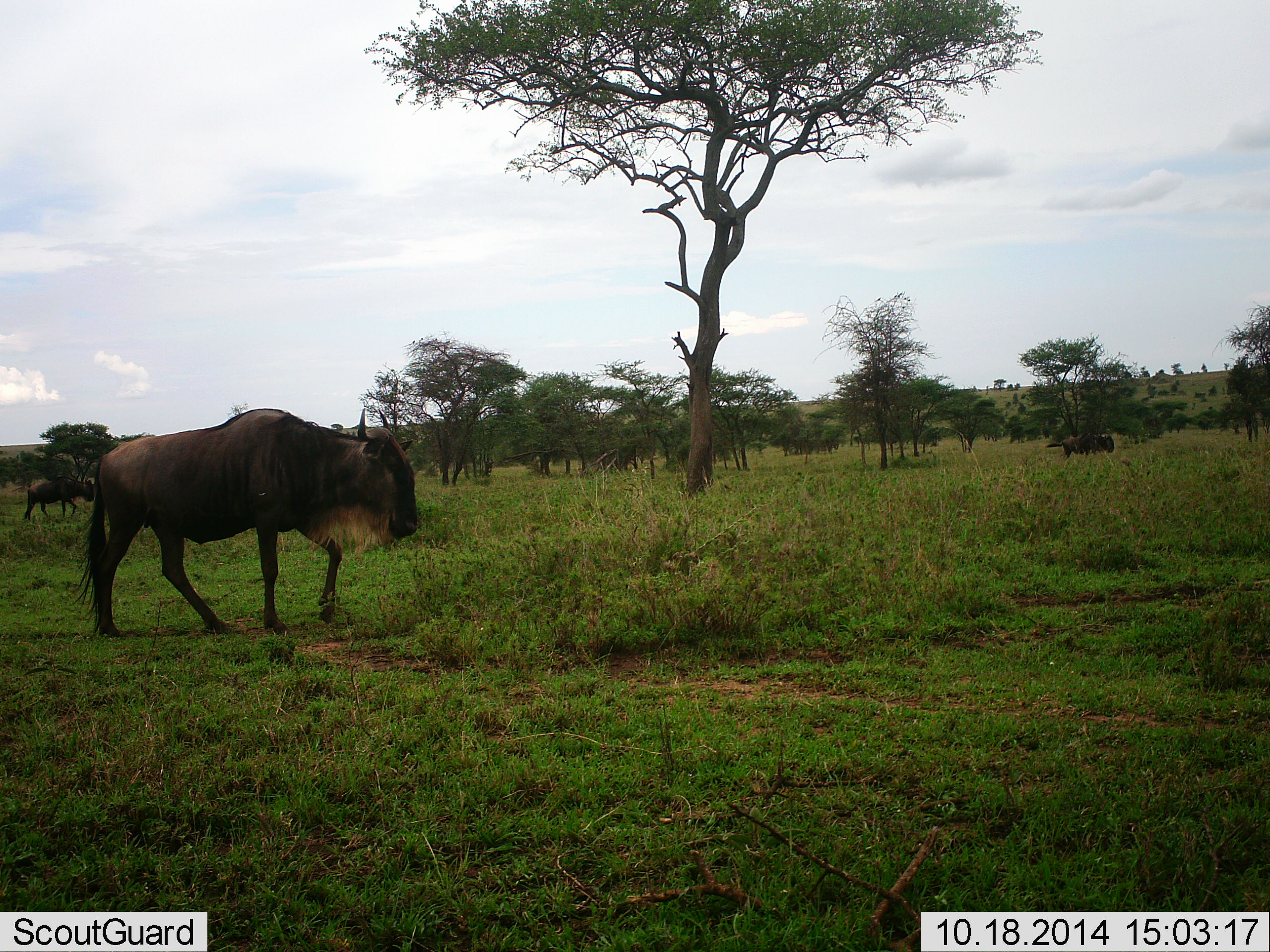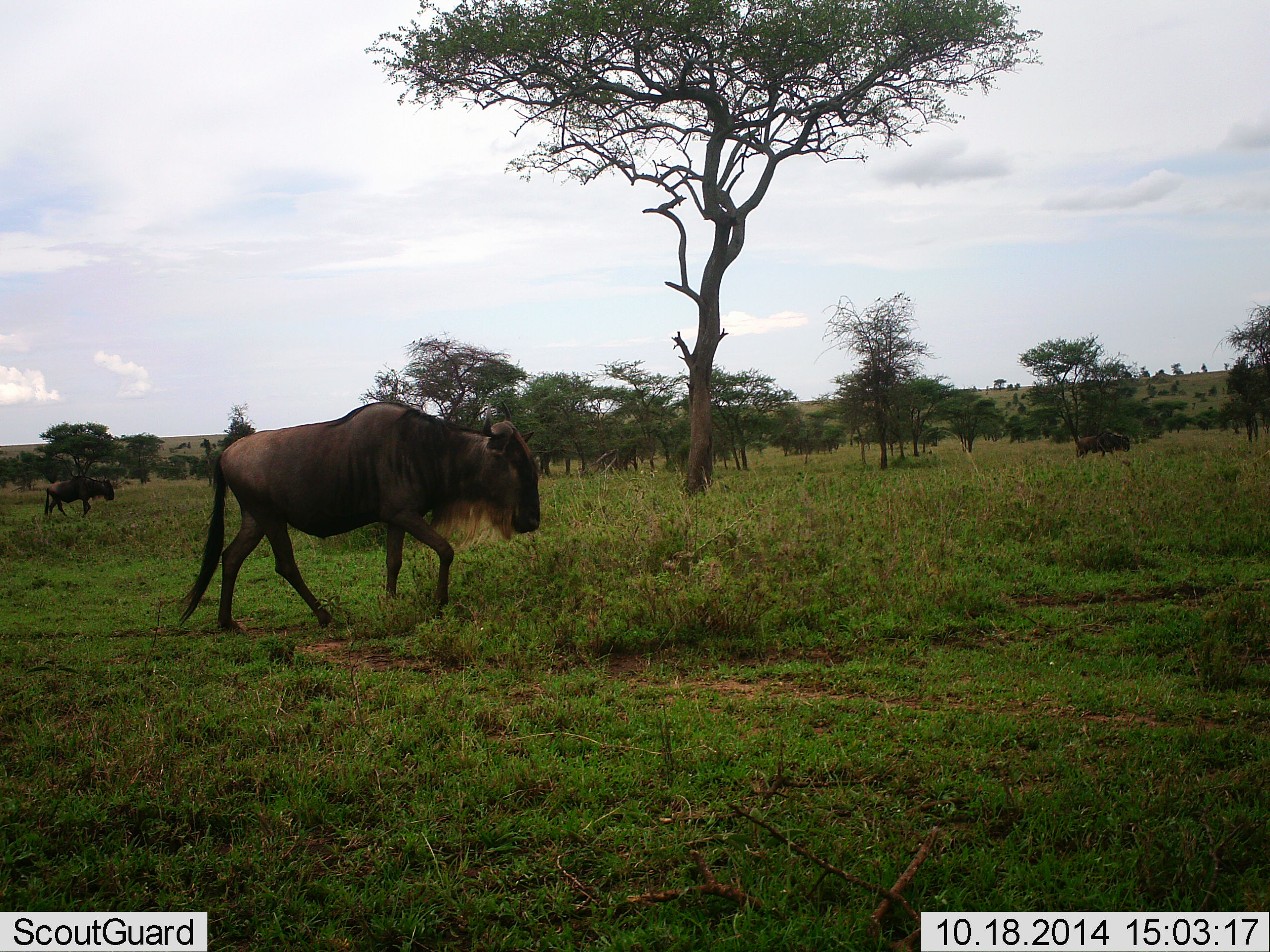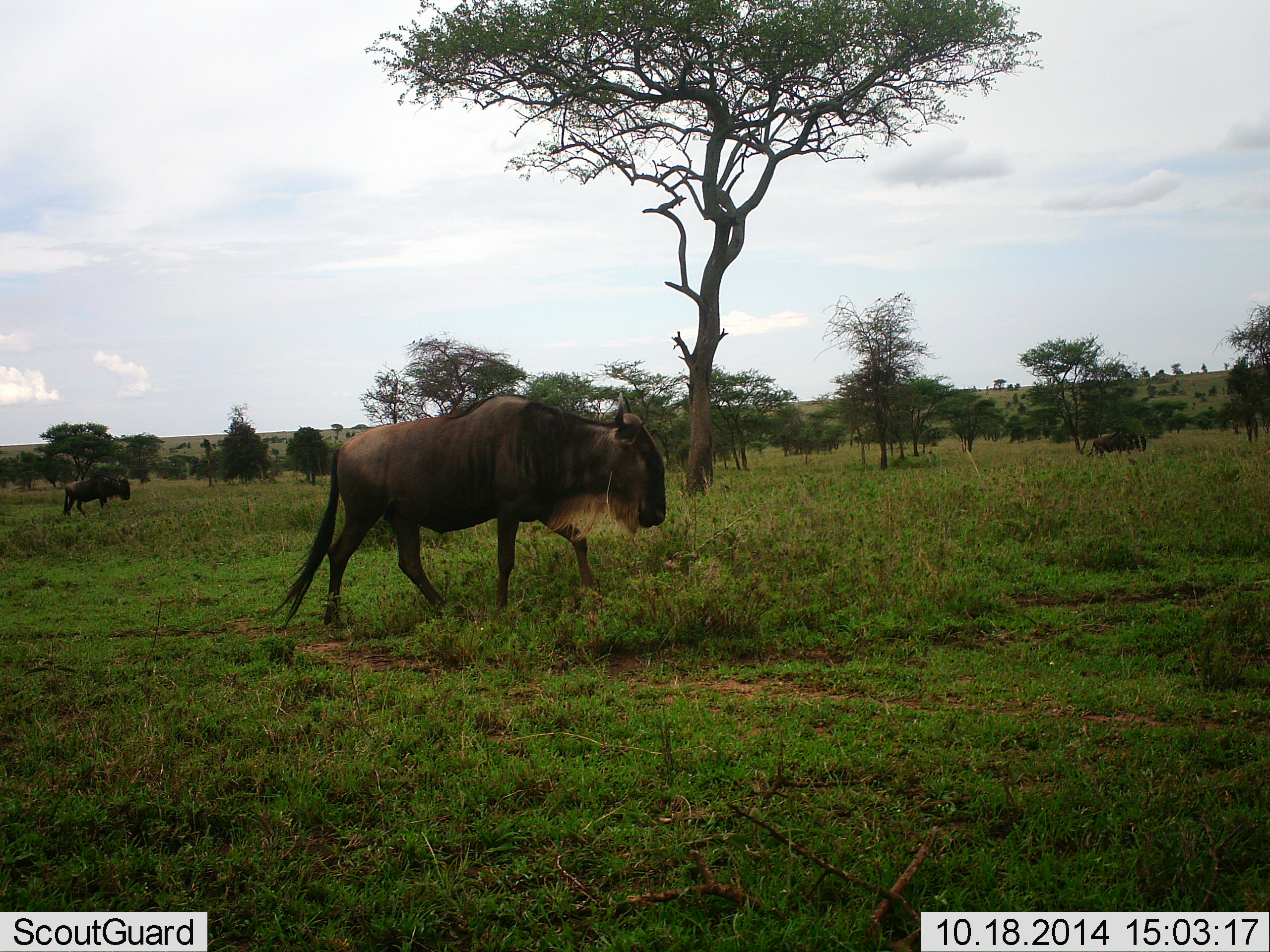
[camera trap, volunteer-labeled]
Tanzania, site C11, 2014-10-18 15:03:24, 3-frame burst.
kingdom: Animalia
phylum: Chordata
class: Mammalia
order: Artiodactyla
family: Bovidae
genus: Connochaetes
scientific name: Connochaetes taurinus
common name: blue wildebeest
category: wildebeest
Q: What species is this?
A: Wildebeest (blue wildebeest) (Connochaetes taurinus).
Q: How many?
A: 3.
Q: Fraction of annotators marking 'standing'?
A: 10%.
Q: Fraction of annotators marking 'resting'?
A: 0%.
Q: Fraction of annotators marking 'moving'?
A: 100%.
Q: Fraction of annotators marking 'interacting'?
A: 0%.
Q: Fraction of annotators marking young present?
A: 0%.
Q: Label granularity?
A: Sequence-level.